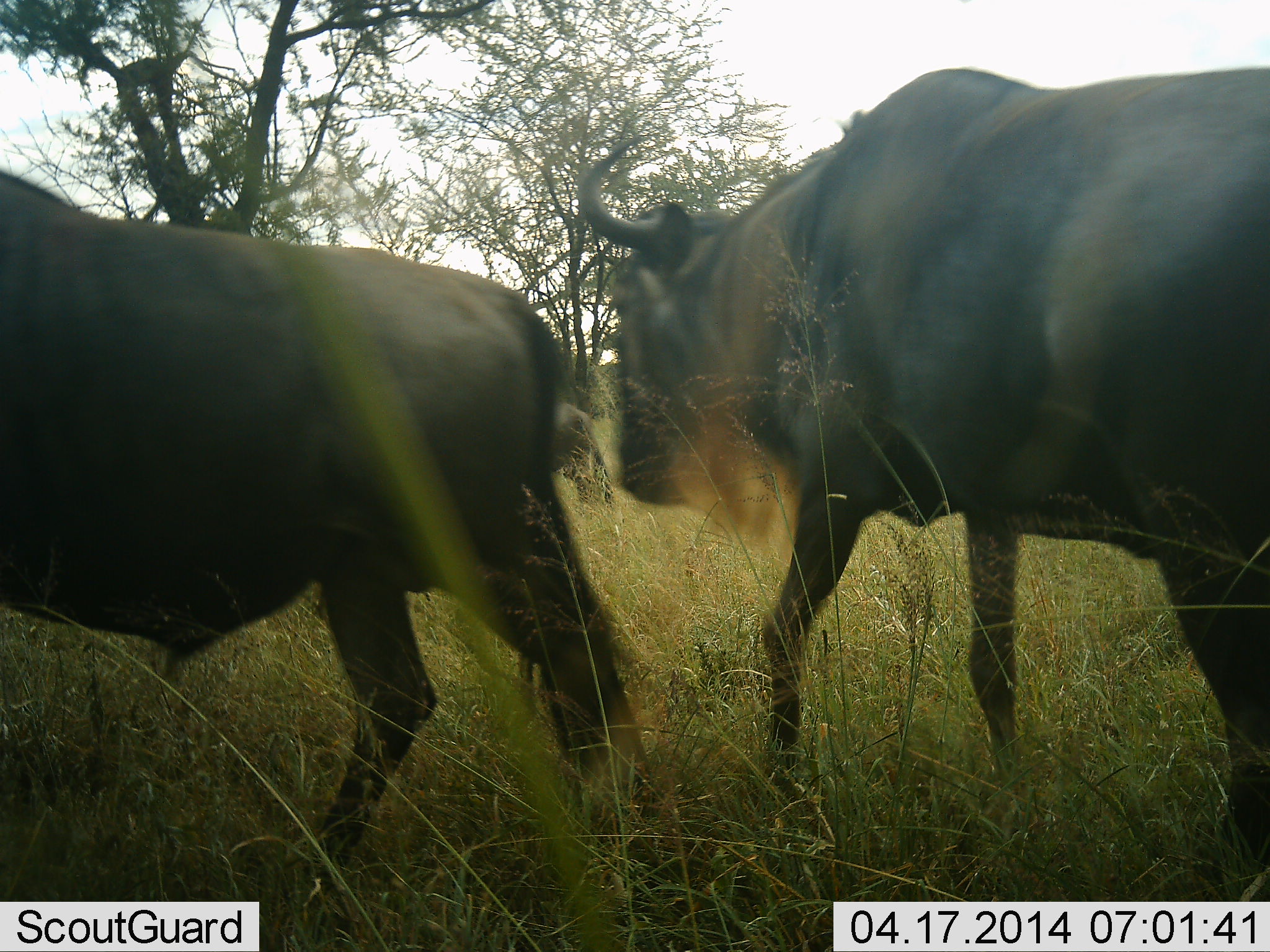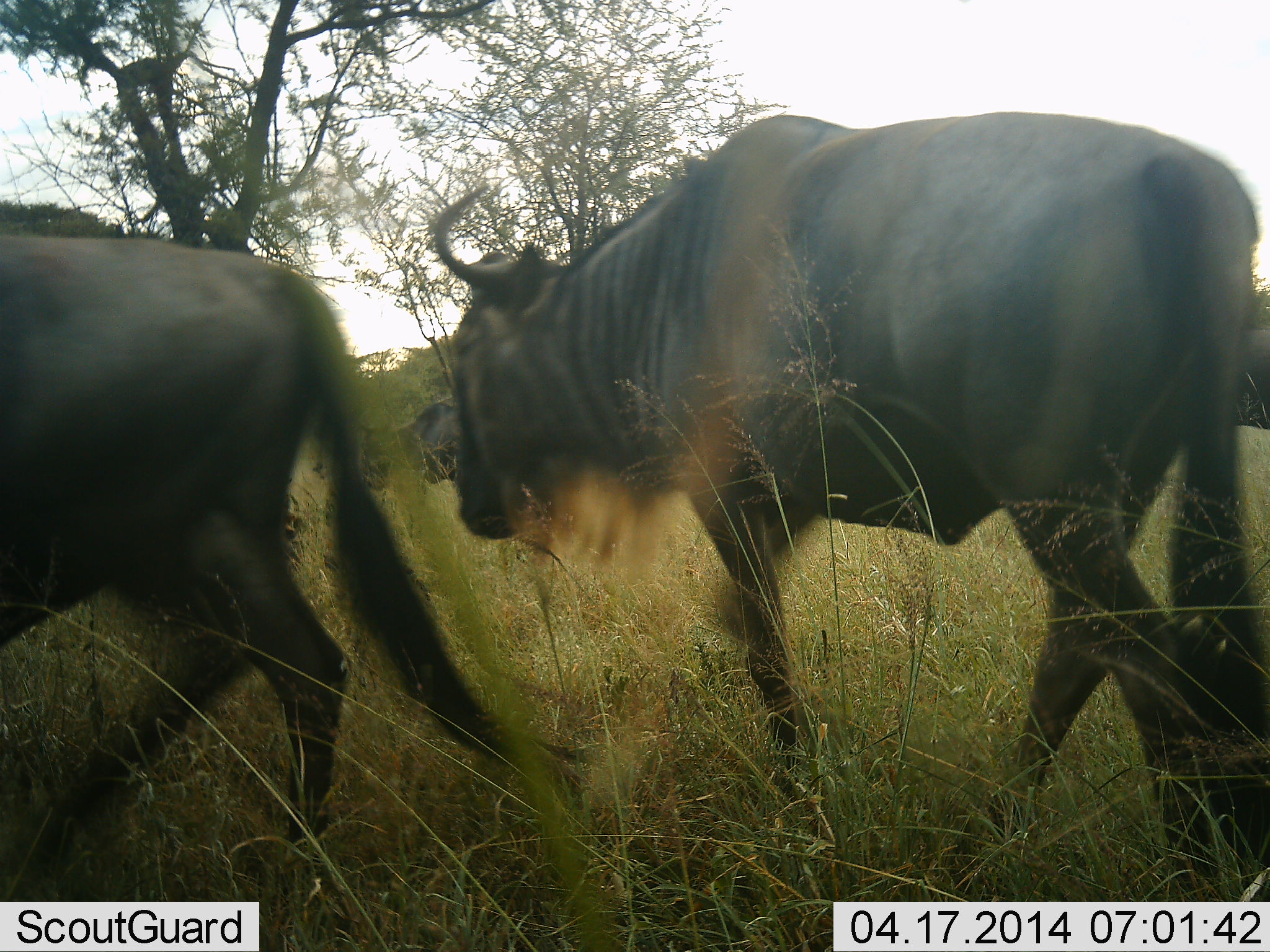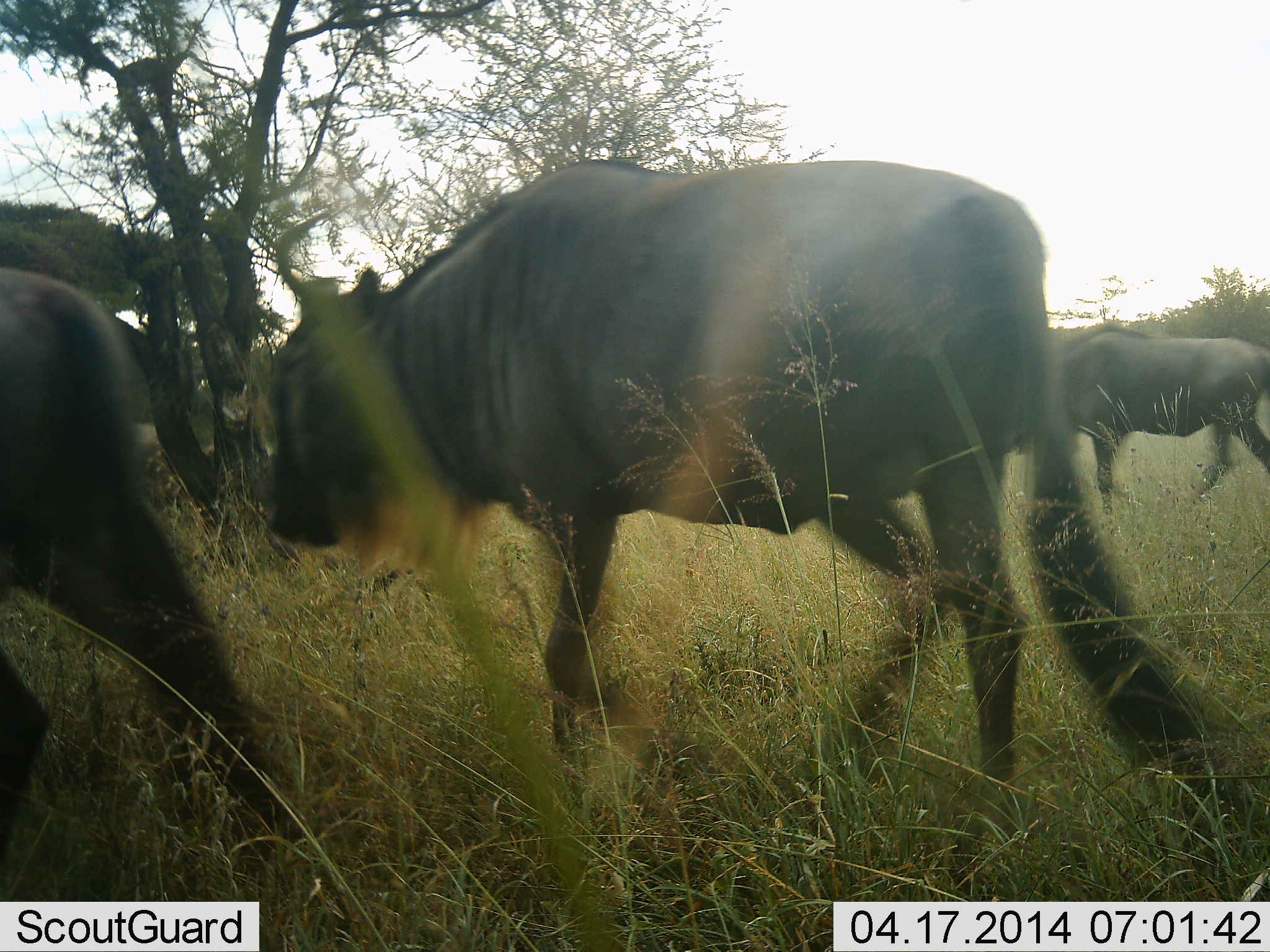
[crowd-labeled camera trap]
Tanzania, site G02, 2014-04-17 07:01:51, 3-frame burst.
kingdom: Animalia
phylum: Chordata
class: Mammalia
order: Artiodactyla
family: Bovidae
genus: Connochaetes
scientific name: Connochaetes taurinus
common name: blue wildebeest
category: wildebeest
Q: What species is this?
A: Wildebeest (blue wildebeest) (Connochaetes taurinus).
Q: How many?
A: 4.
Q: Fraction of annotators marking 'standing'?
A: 20%.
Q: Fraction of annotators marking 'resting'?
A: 0%.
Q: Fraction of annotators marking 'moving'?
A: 100%.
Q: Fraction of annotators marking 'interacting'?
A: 0%.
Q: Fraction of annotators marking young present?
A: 0%.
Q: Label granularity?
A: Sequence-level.